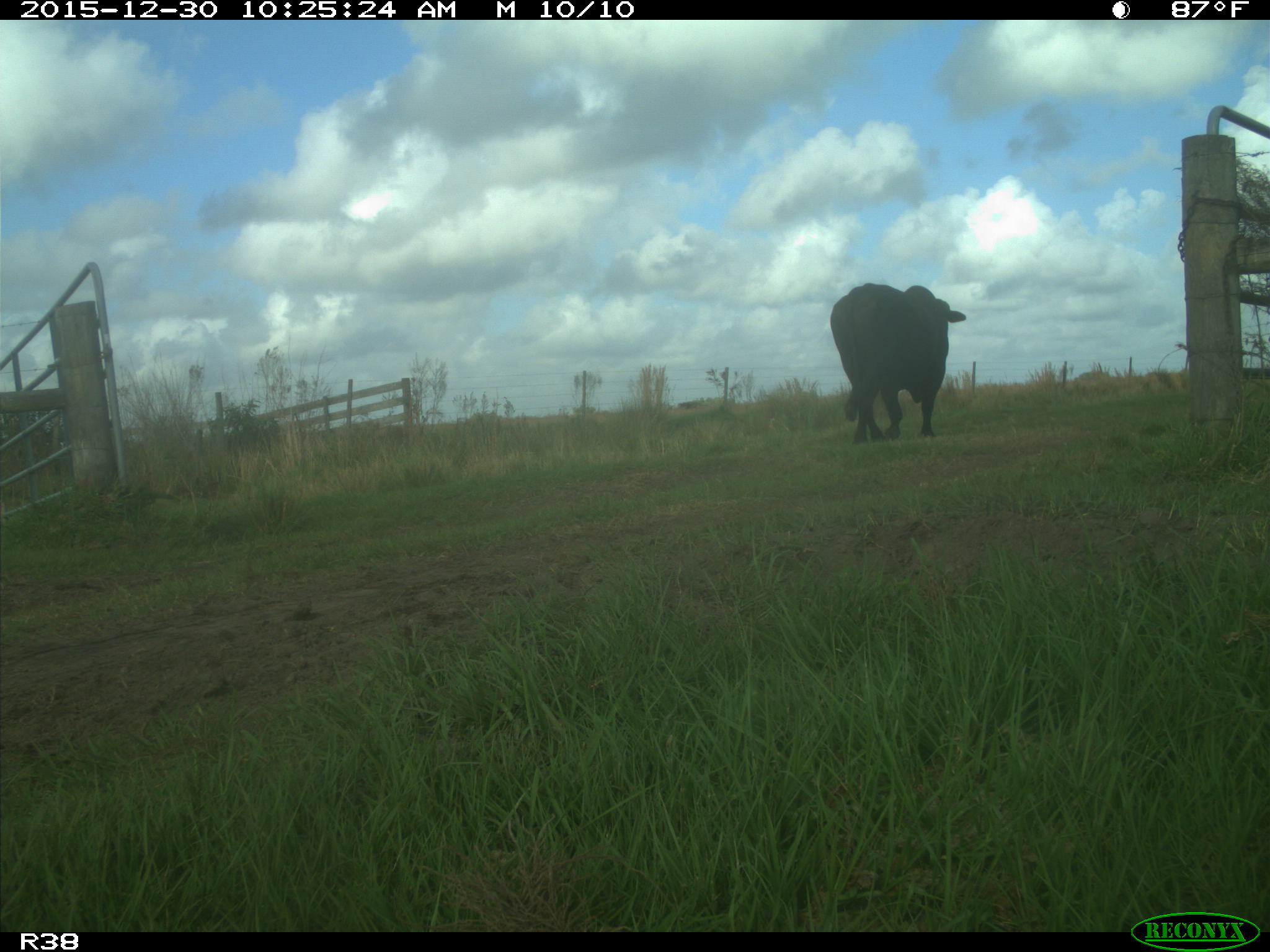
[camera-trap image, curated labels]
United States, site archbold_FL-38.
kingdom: Animalia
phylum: Chordata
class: Mammalia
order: Artiodactyla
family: Bovidae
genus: Bos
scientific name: Bos taurus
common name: domestic cow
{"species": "Bos taurus (domestic cow)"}